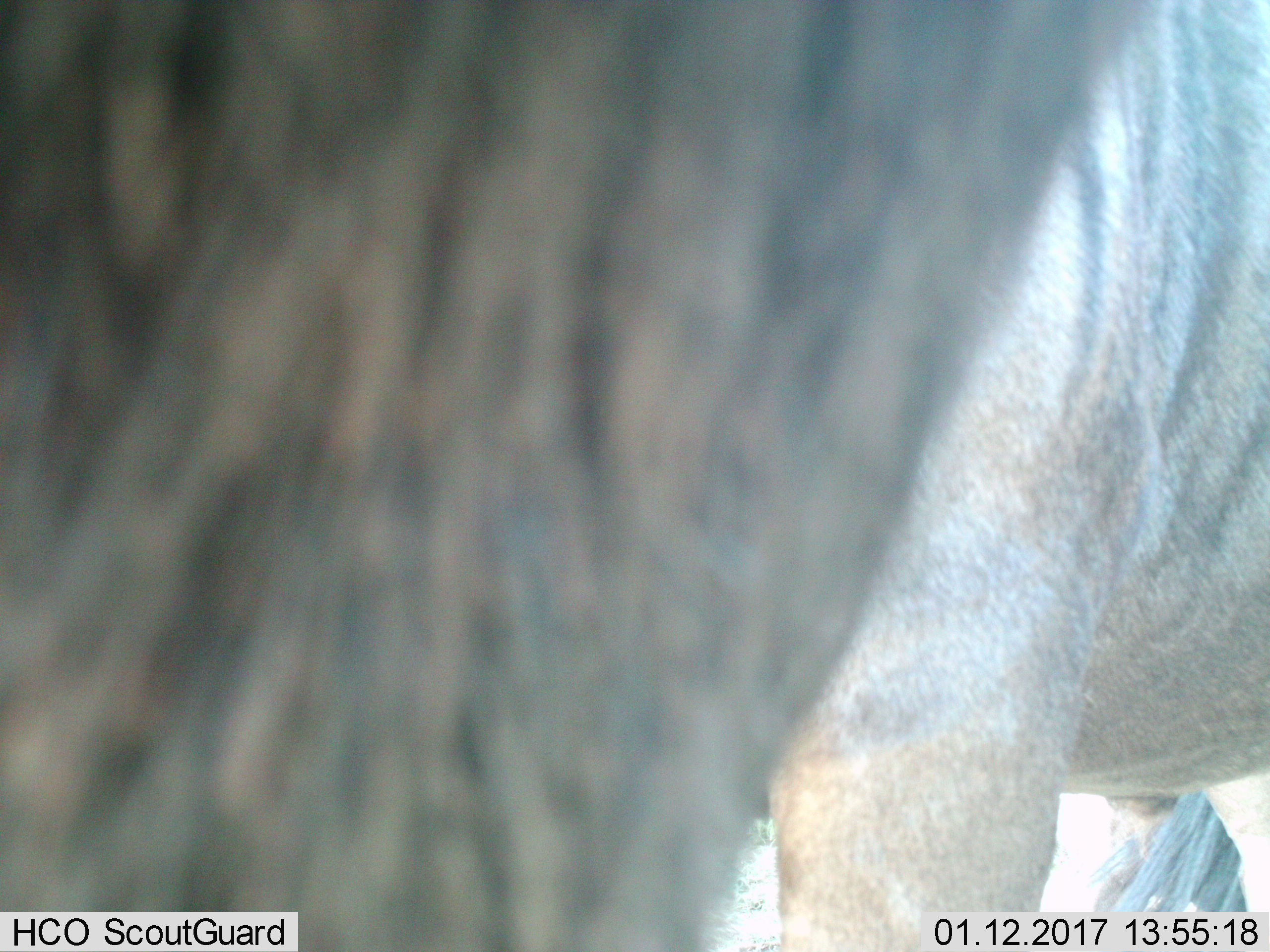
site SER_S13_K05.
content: unidentified animal